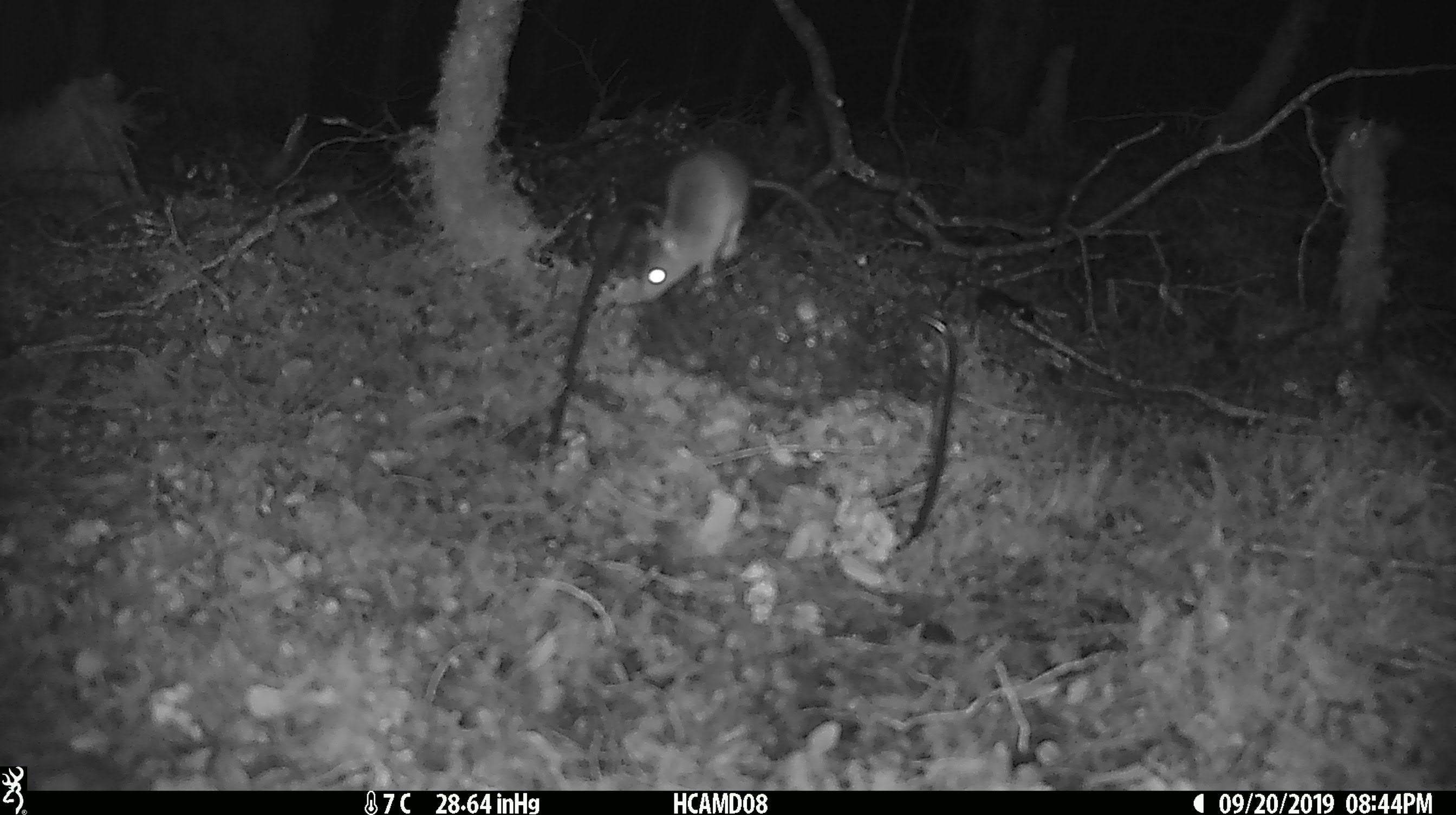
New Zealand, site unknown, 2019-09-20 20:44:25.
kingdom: Animalia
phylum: Chordata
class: Mammalia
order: Rodentia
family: Muridae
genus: Mus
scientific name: Mus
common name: mouse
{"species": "mouse (Mus)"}